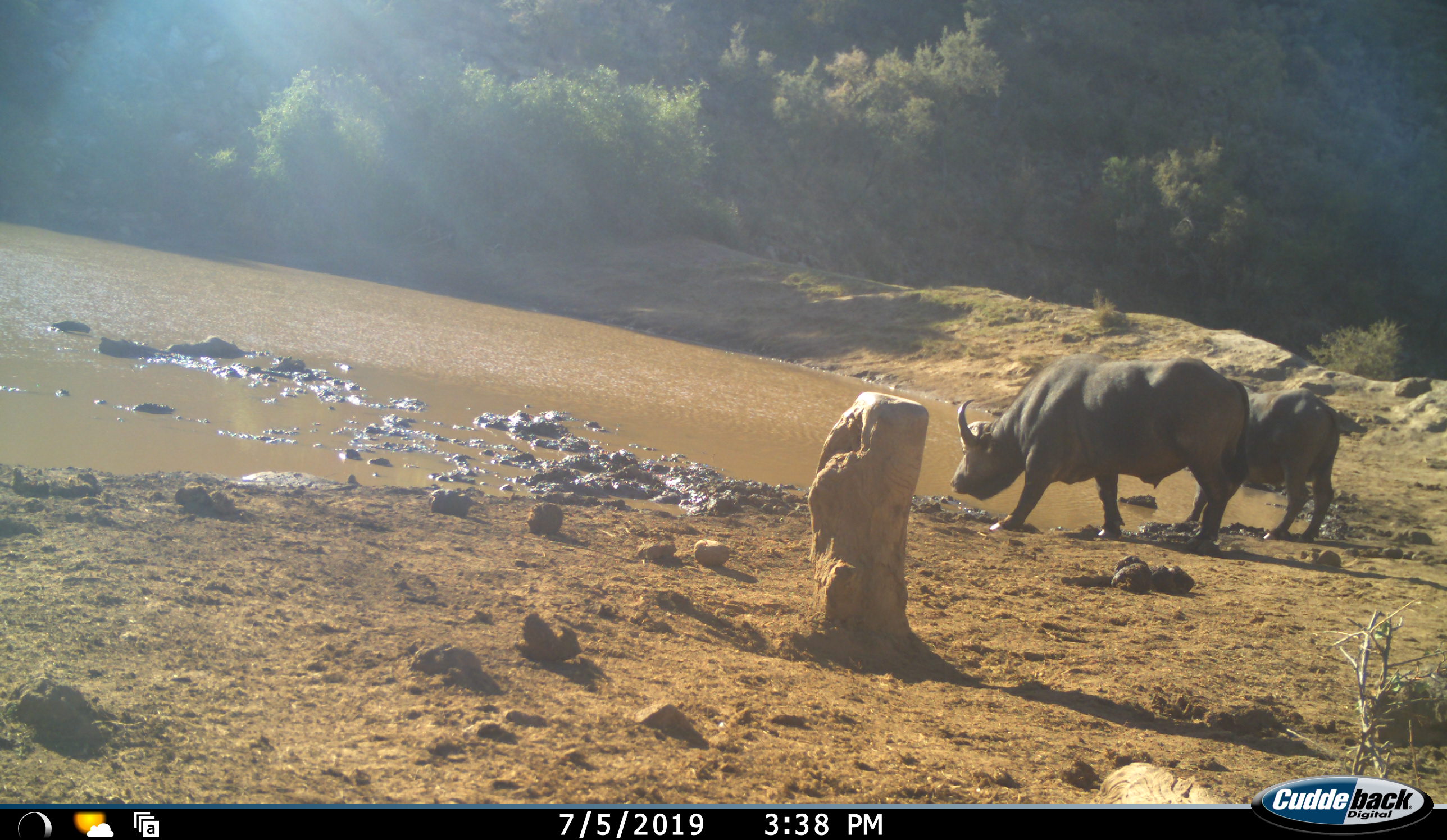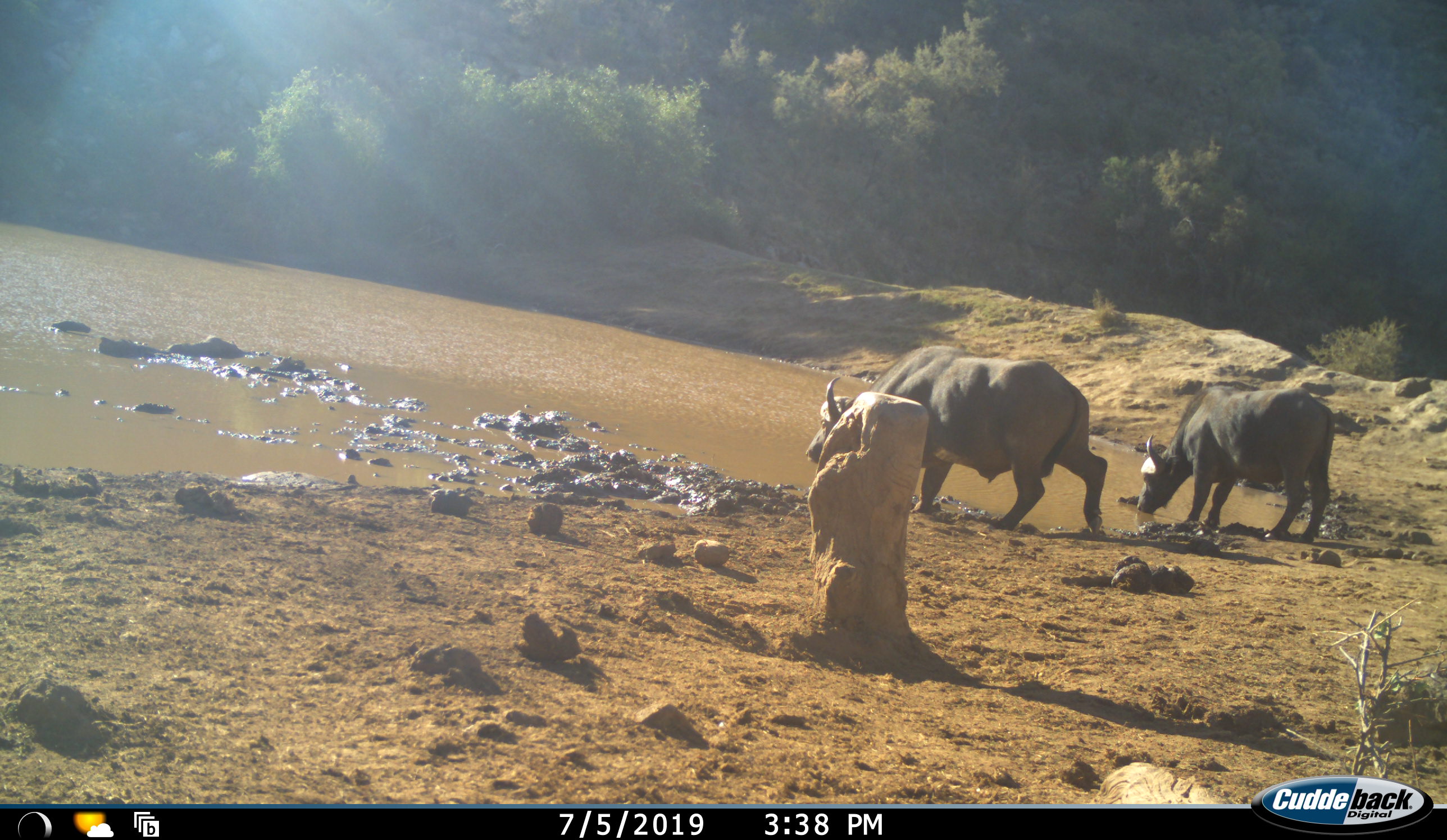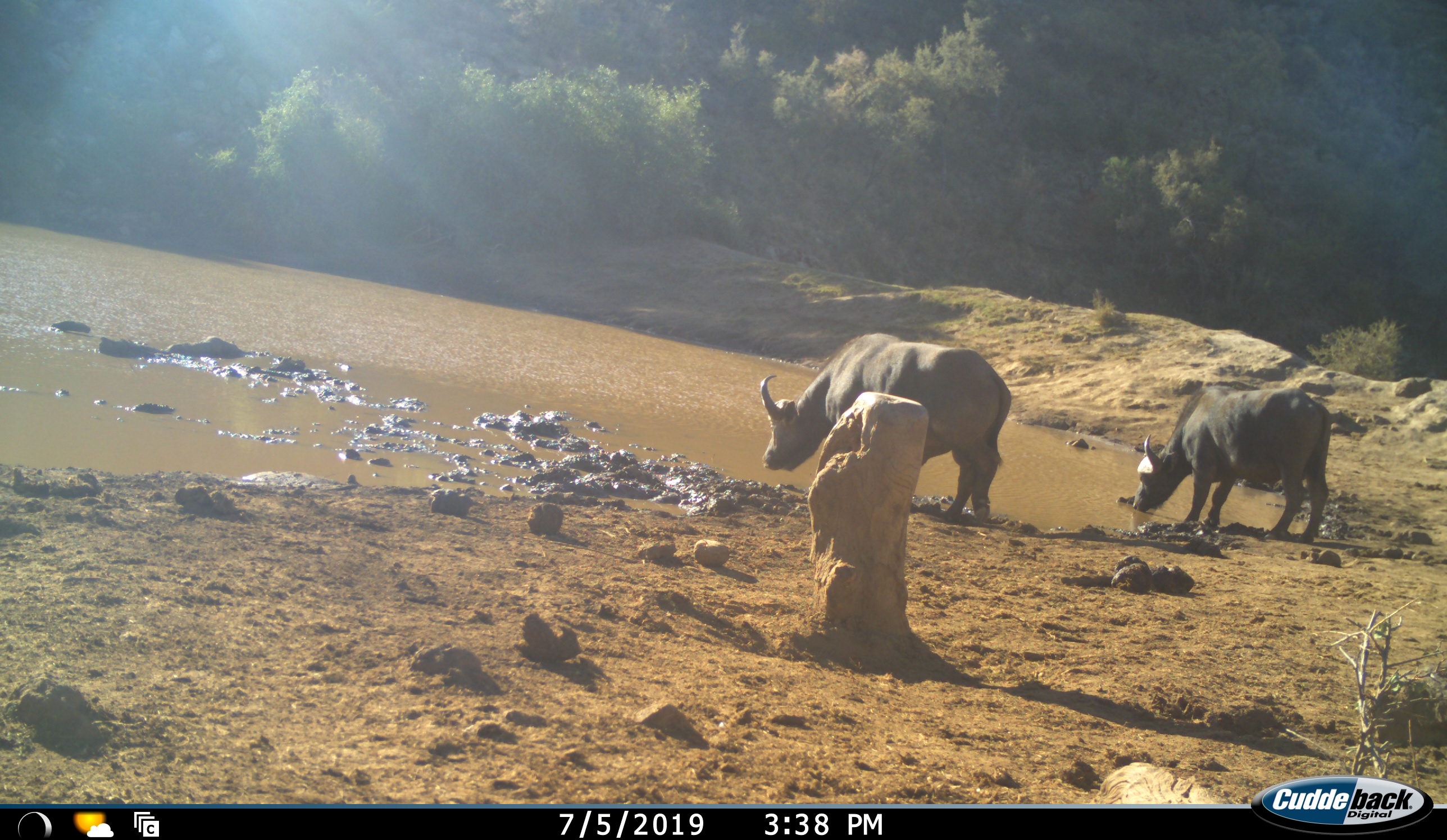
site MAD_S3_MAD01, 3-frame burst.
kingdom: Animalia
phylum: Chordata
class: Mammalia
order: Artiodactyla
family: Bovidae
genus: Syncerus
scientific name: Syncerus caffer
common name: african buffalo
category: buffalo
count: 2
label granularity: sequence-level